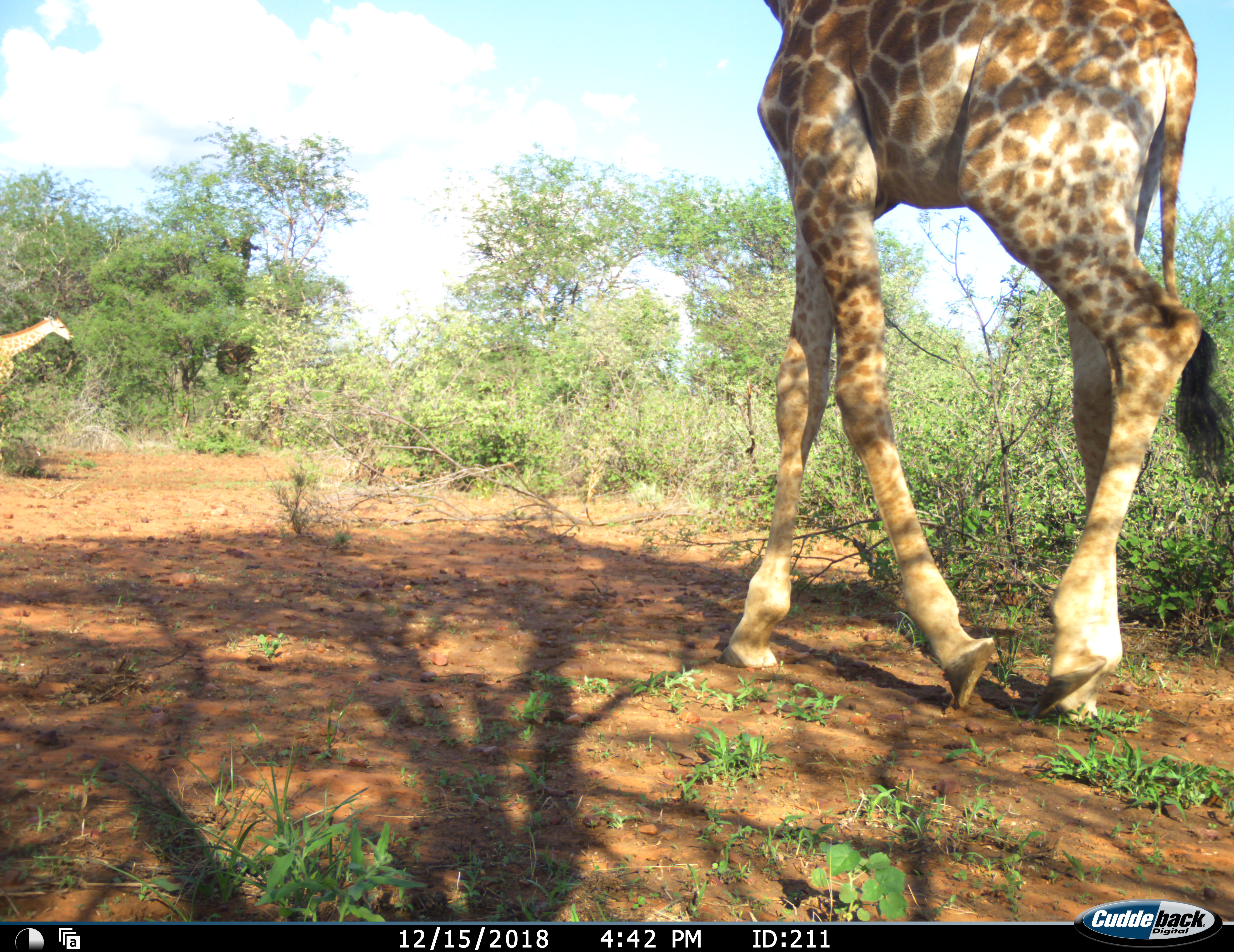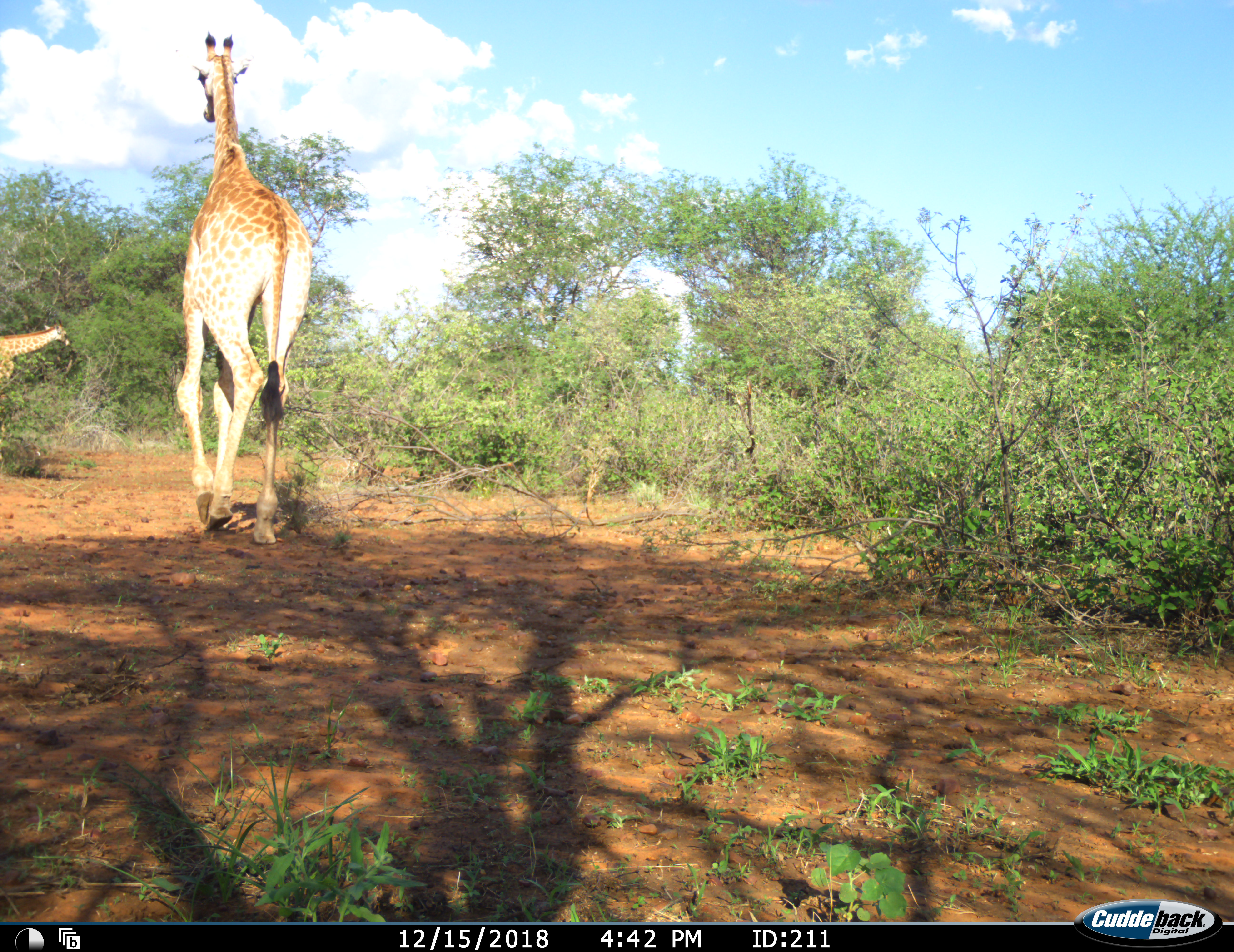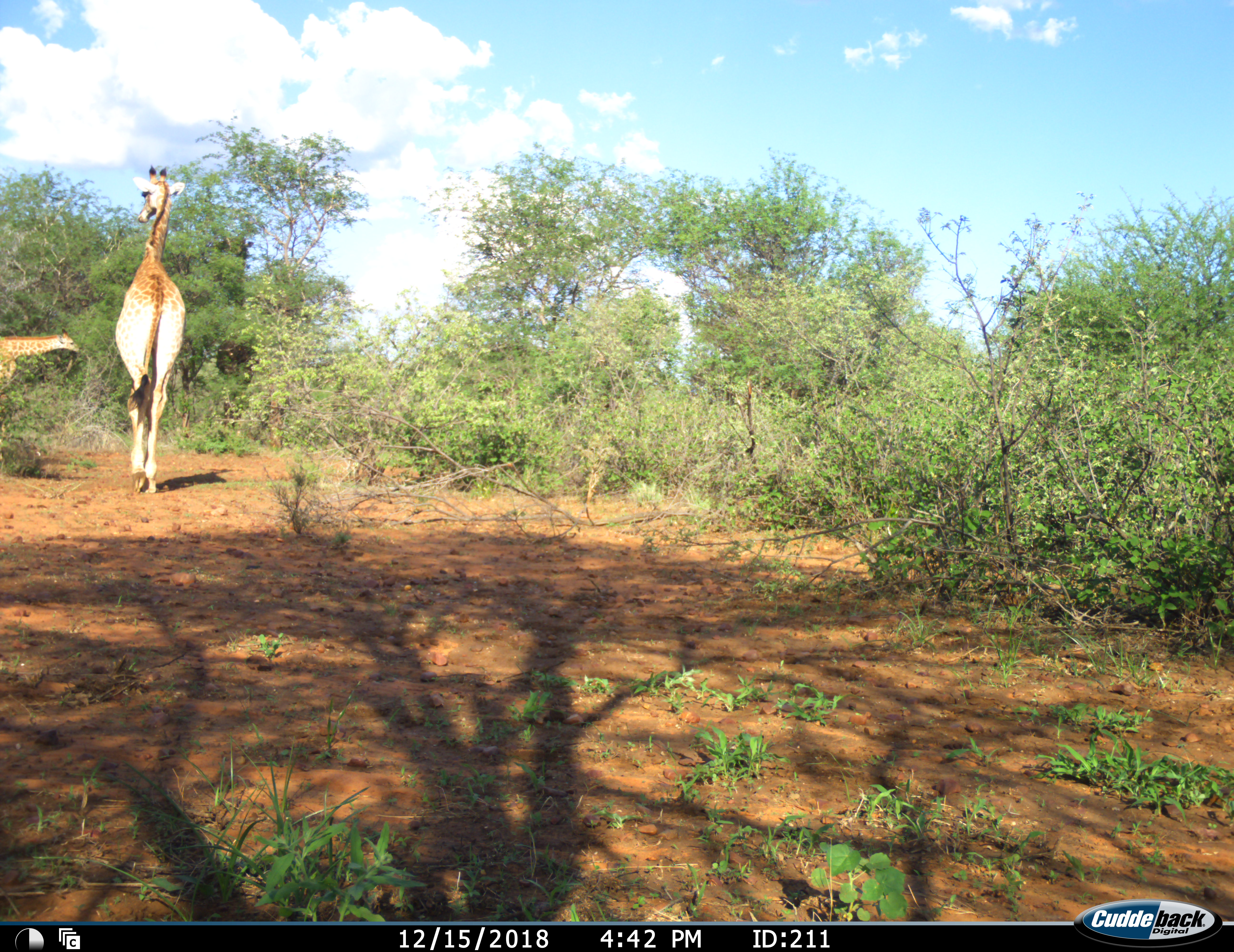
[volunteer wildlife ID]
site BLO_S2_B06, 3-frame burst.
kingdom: Animalia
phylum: Chordata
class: Mammalia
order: Artiodactyla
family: Giraffidae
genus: Giraffa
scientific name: Giraffa camelopardalis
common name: giraffe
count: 2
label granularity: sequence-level